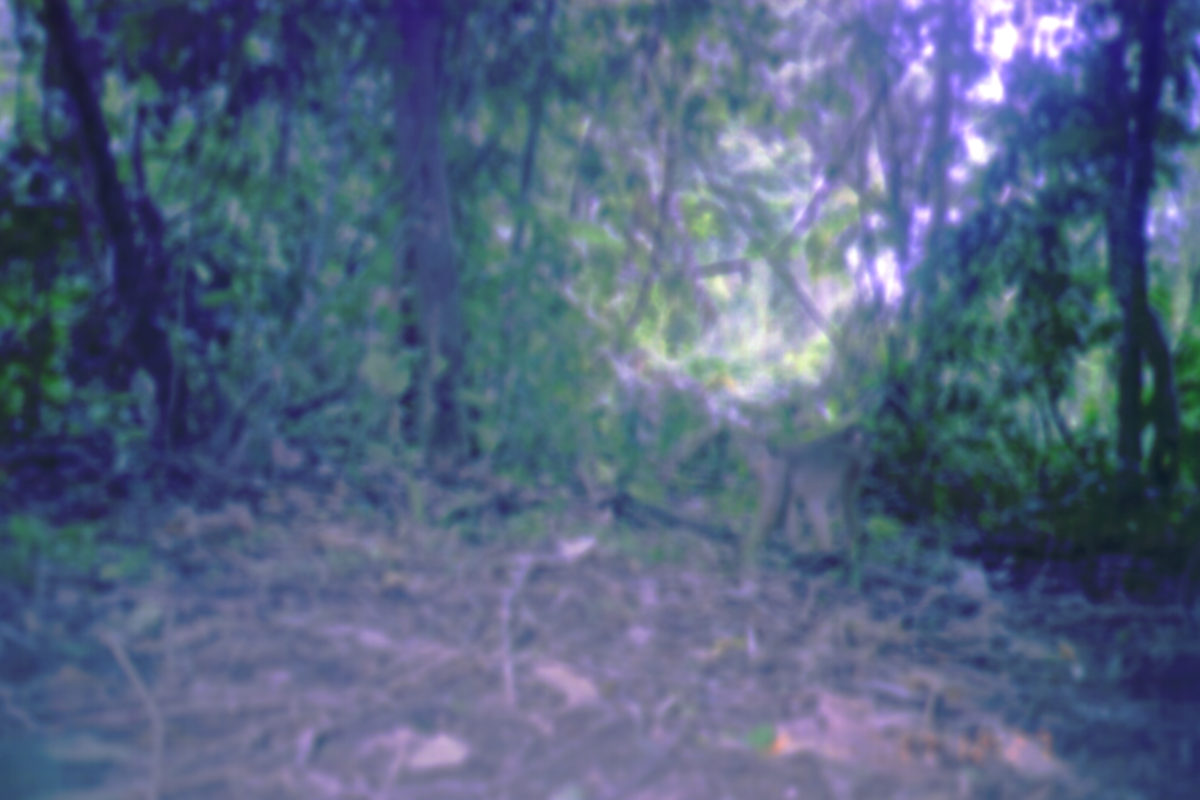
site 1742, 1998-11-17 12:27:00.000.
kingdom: Animalia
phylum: Chordata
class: Mammalia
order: Primates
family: Cercopithecidae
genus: Macaca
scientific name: Macaca nemestrina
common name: southern pig-tailed macaque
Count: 1.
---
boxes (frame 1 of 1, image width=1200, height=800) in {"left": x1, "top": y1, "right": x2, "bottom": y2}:
macaca nemestrina: {"left": 782, "top": 424, "right": 871, "bottom": 552}